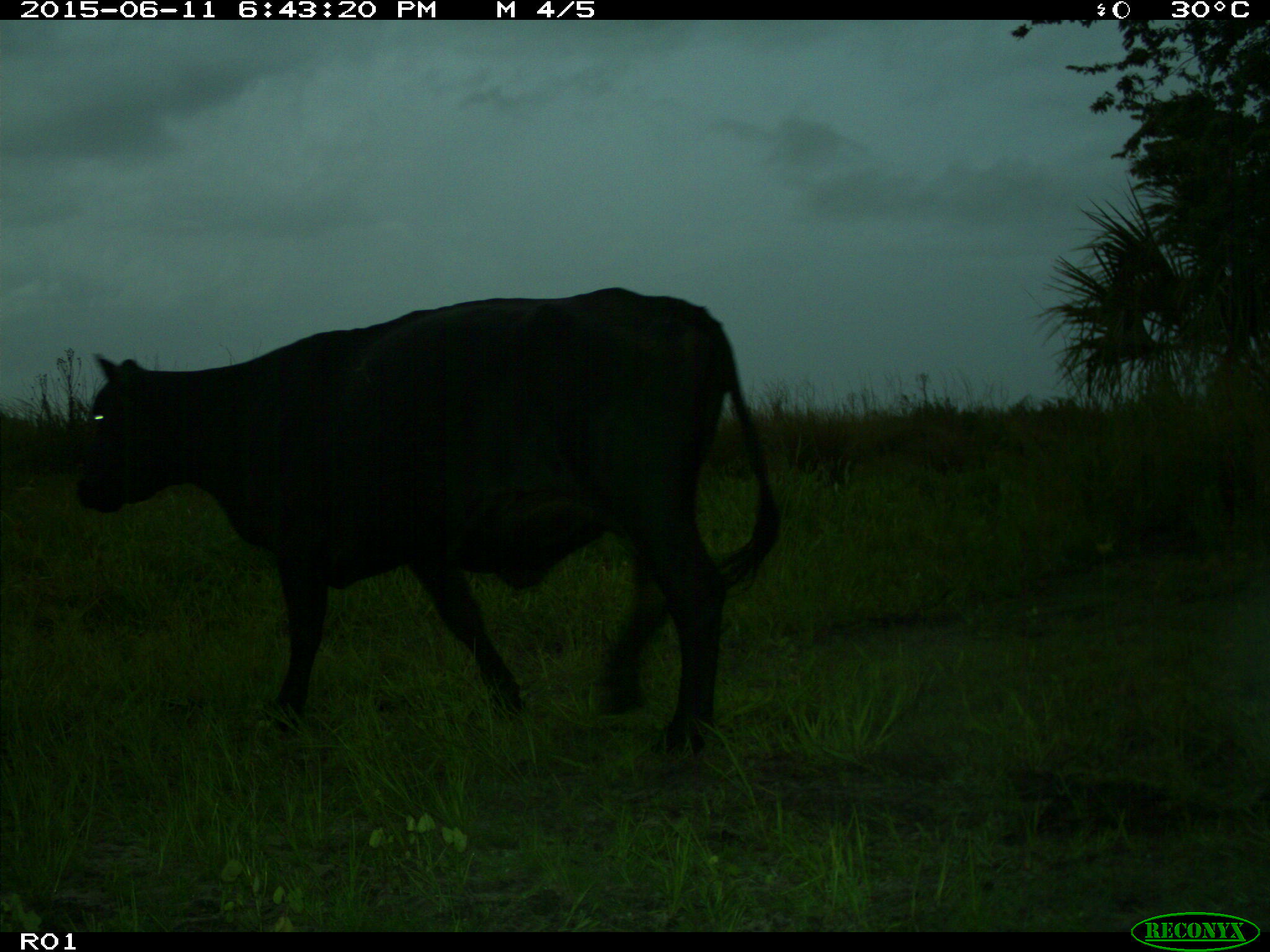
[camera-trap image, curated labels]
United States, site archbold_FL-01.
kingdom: Animalia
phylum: Chordata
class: Mammalia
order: Artiodactyla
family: Bovidae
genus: Bos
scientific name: Bos taurus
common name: domestic cow